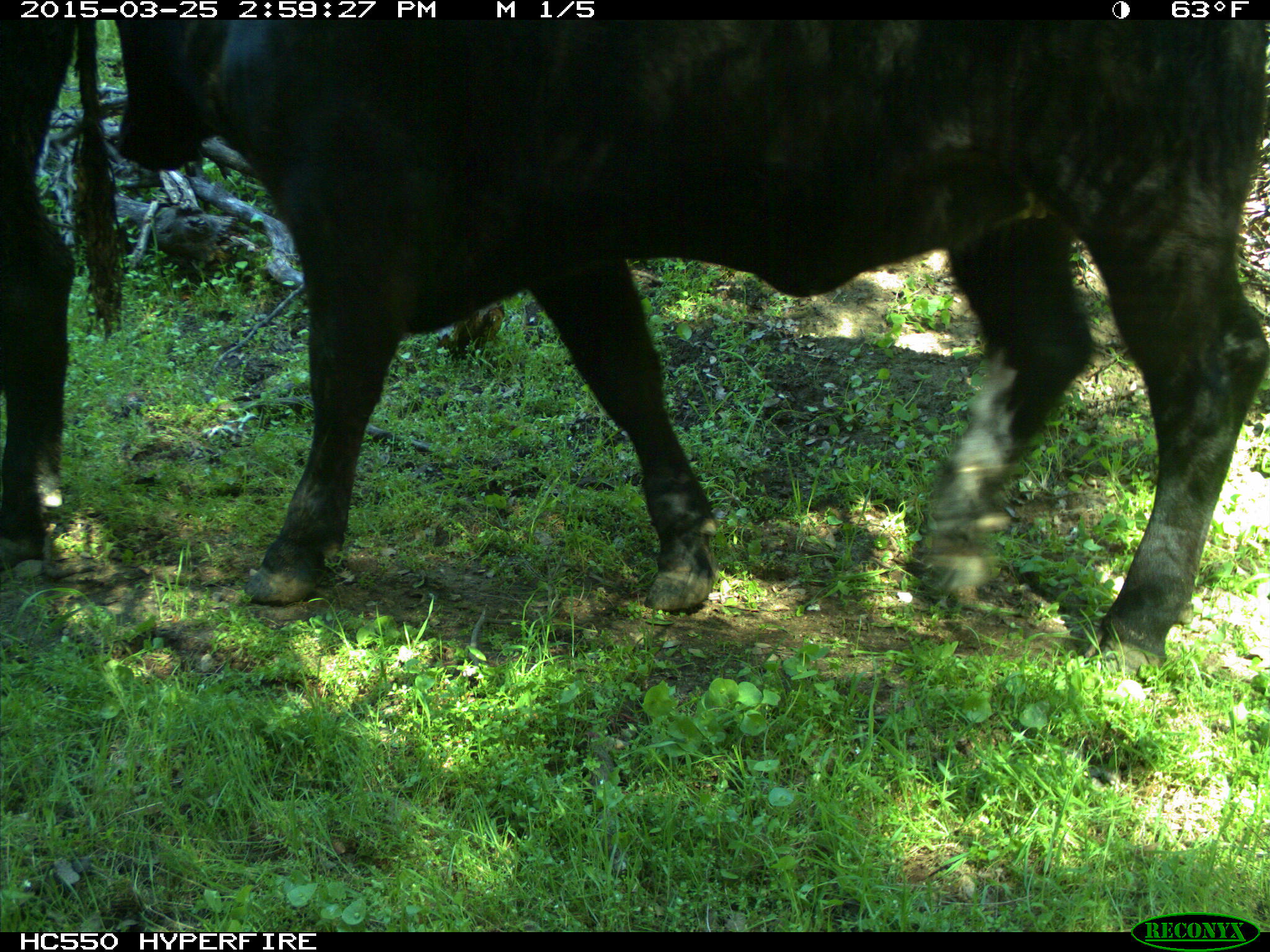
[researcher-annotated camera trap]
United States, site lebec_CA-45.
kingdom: Animalia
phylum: Chordata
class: Mammalia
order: Artiodactyla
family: Bovidae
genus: Bos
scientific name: Bos taurus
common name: domestic cow